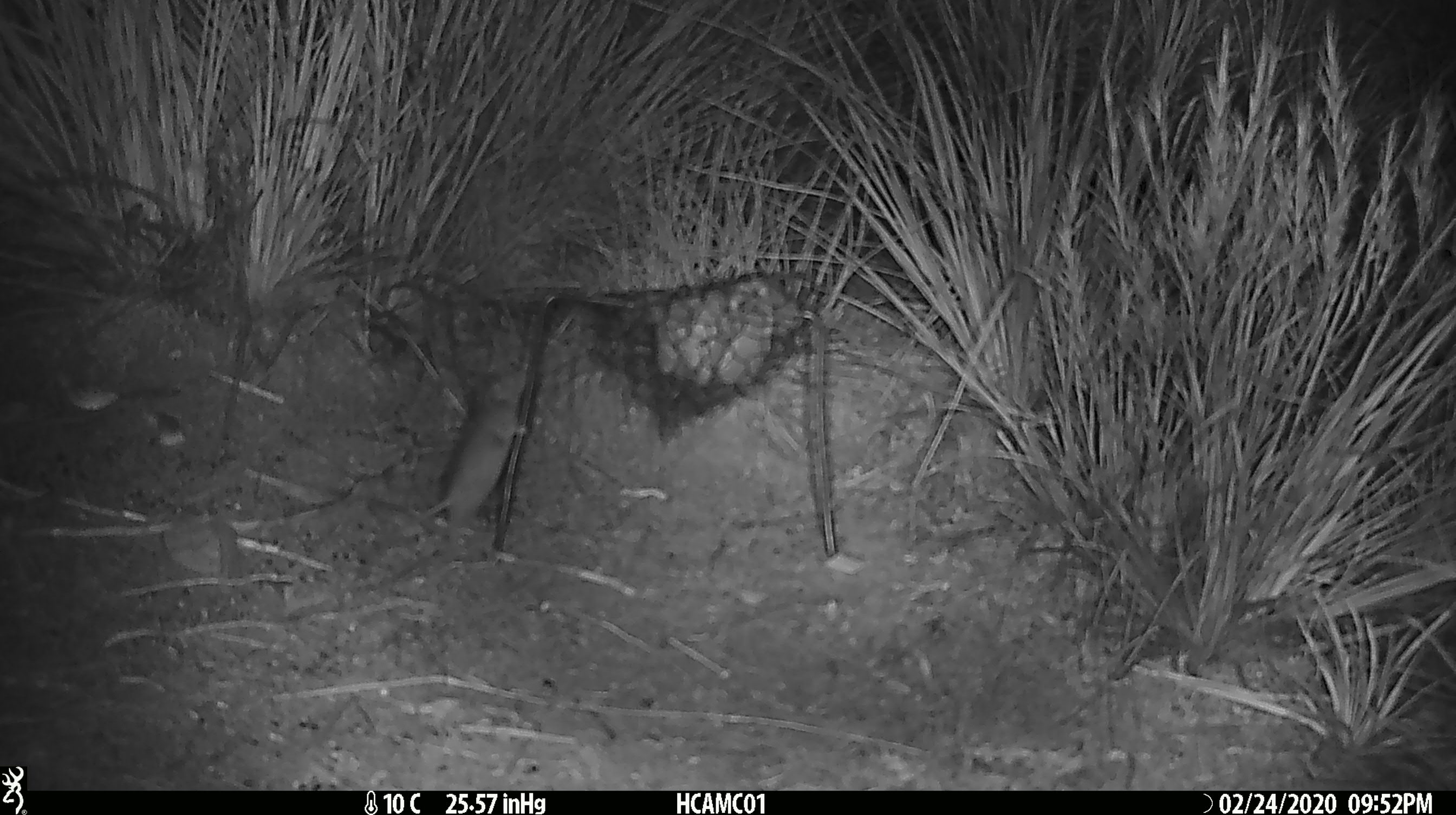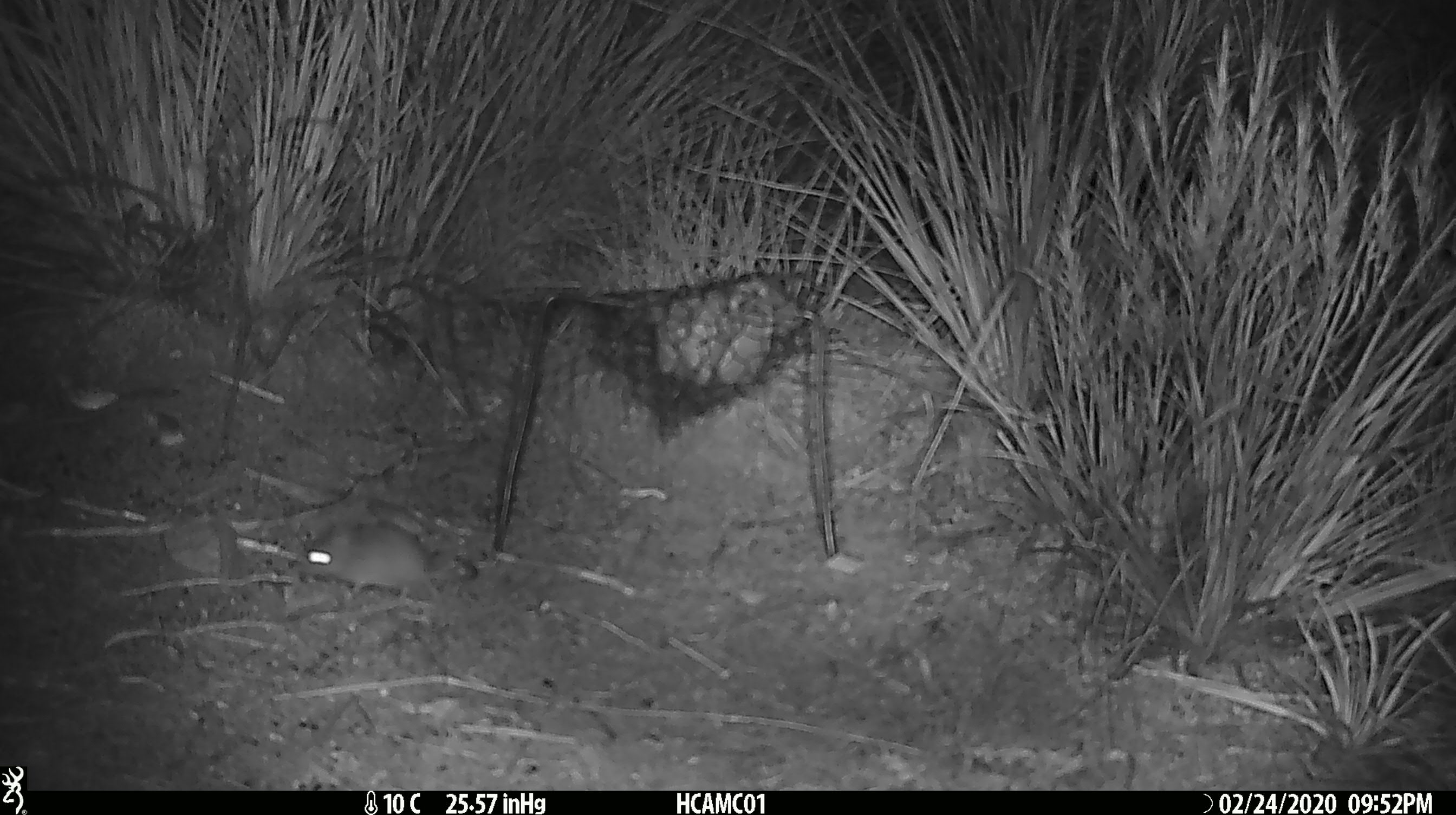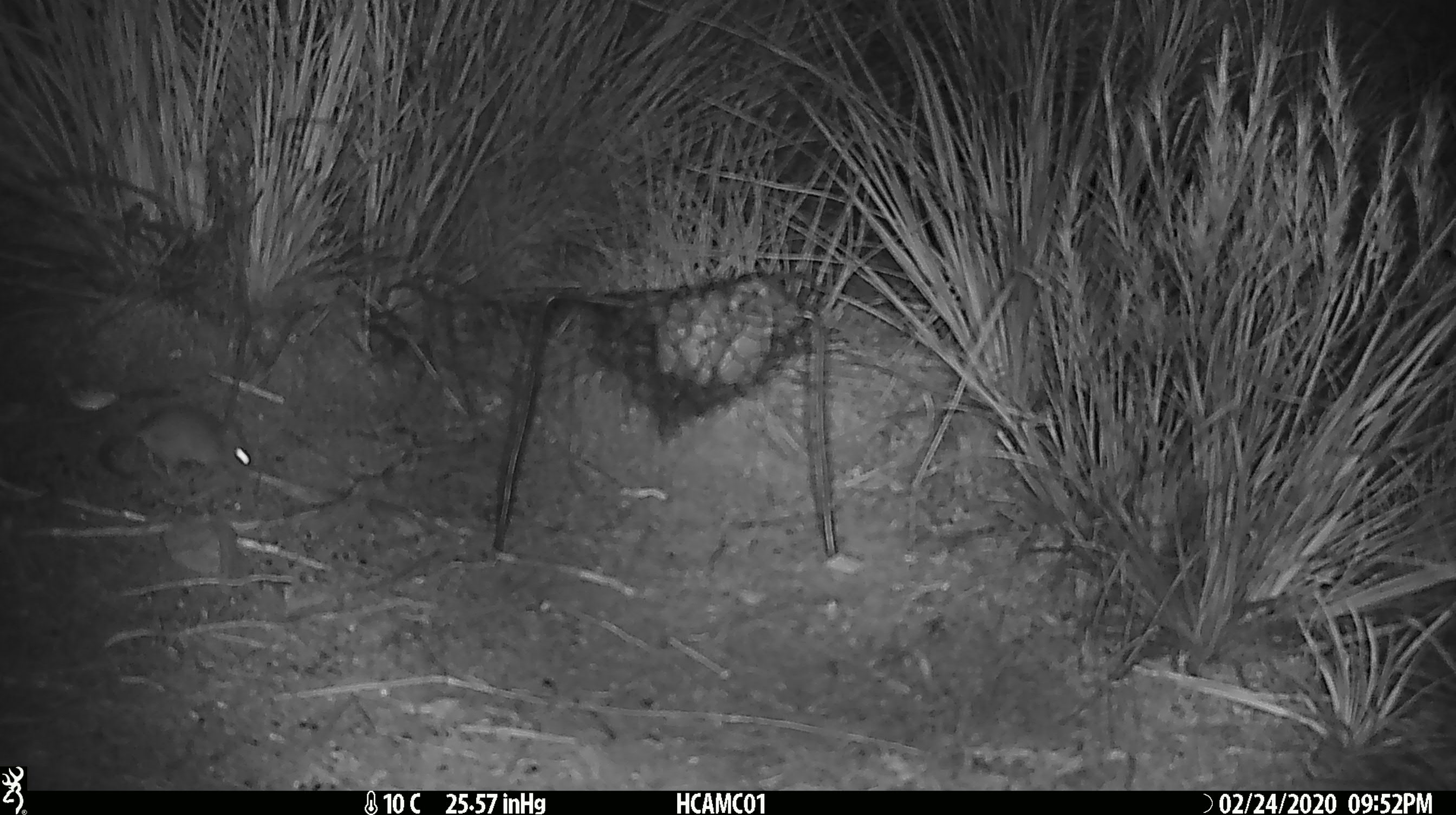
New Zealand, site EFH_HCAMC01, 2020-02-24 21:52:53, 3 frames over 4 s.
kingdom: Animalia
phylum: Chordata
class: Mammalia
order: Rodentia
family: Muridae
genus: Mus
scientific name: Mus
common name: mouse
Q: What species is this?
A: Mouse (Mus).